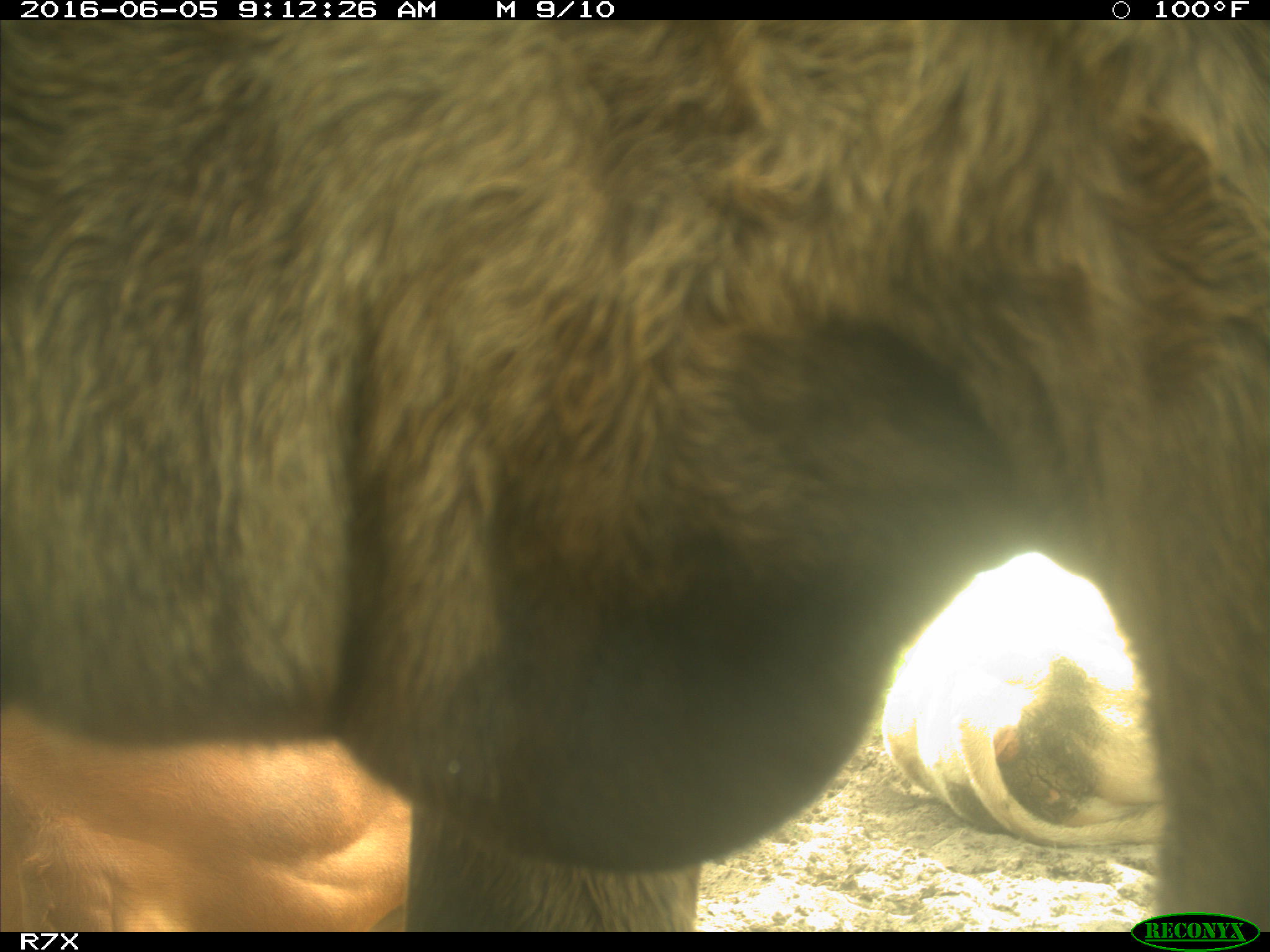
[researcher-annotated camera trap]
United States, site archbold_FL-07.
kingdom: Animalia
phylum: Chordata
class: Mammalia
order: Artiodactyla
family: Bovidae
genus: Bos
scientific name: Bos taurus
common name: domestic cow